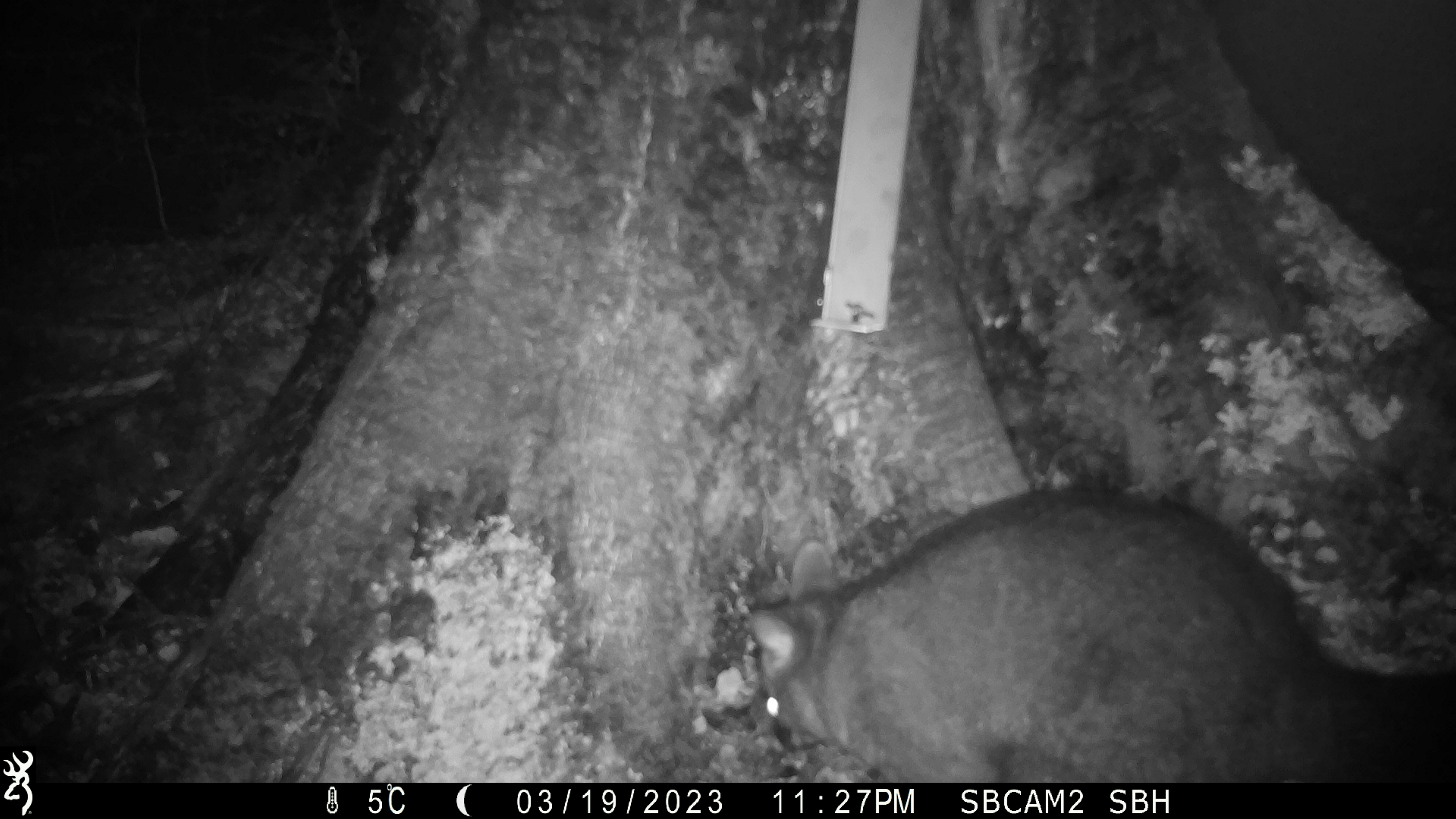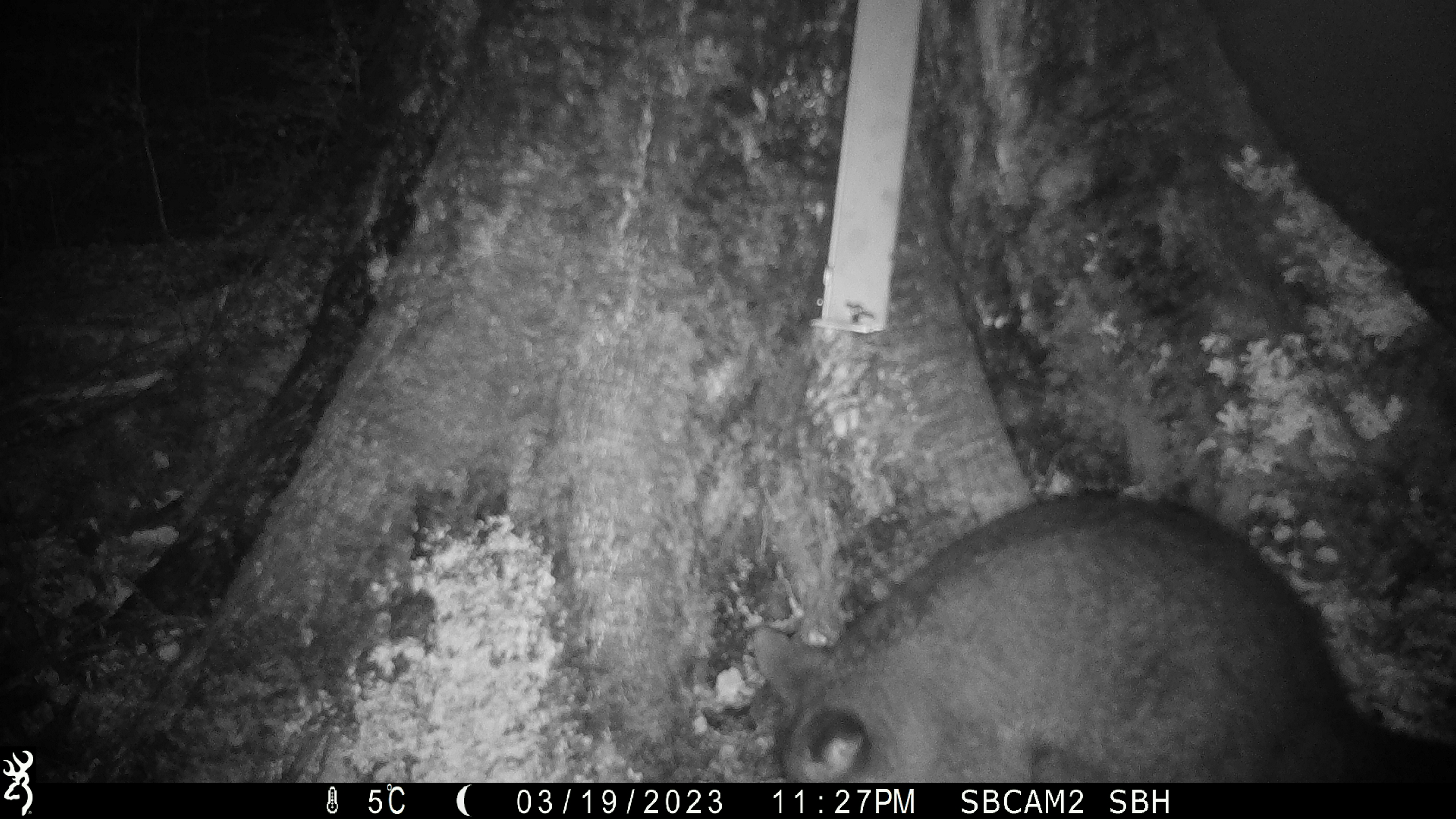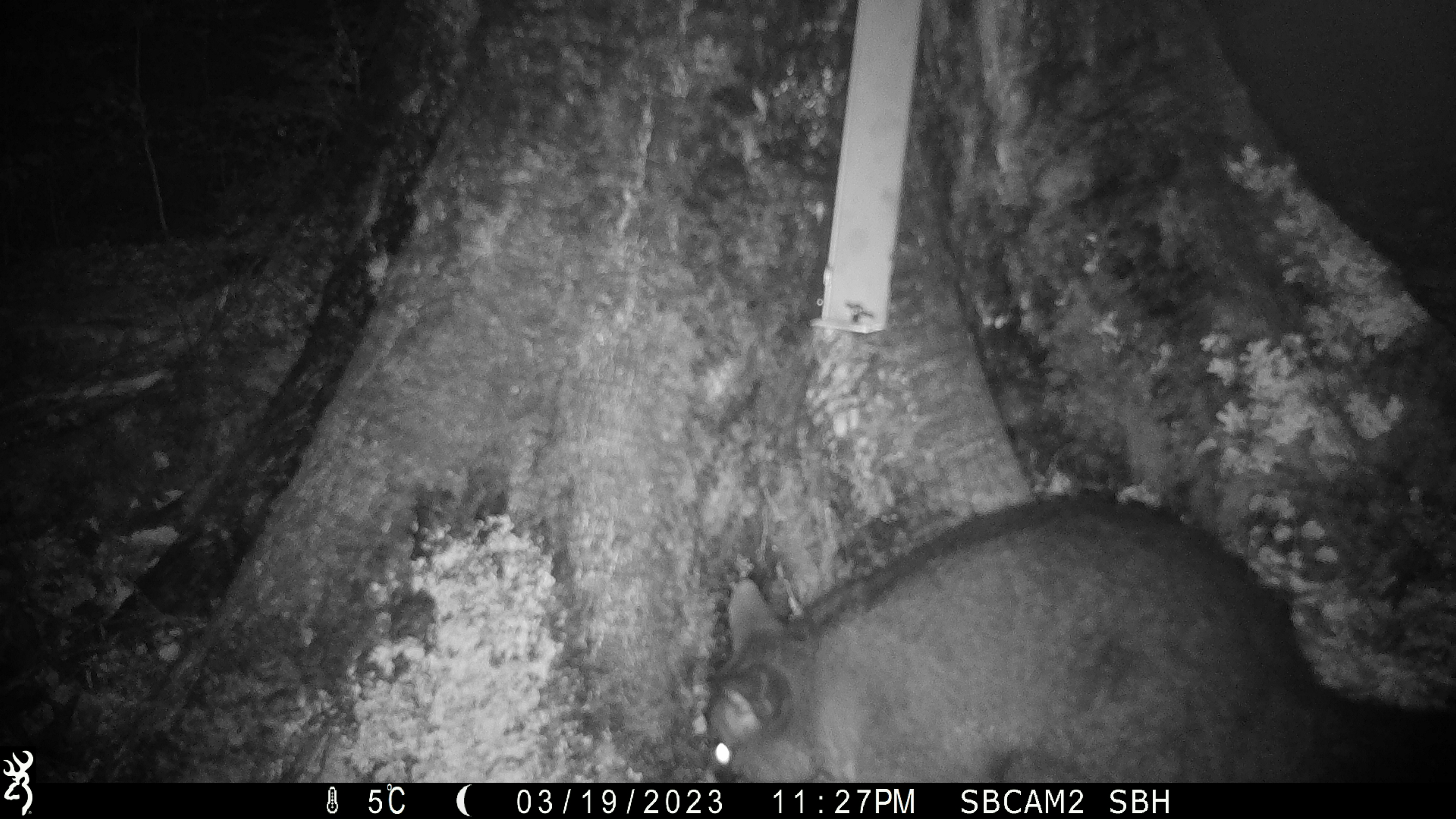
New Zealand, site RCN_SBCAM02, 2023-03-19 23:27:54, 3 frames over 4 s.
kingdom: Animalia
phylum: Chordata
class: Mammalia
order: Diprotodontia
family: Phalangeridae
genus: Trichosurus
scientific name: Trichosurus vulpecula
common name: common brushtail possum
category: possum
Possum (common brushtail possum) (Trichosurus vulpecula).